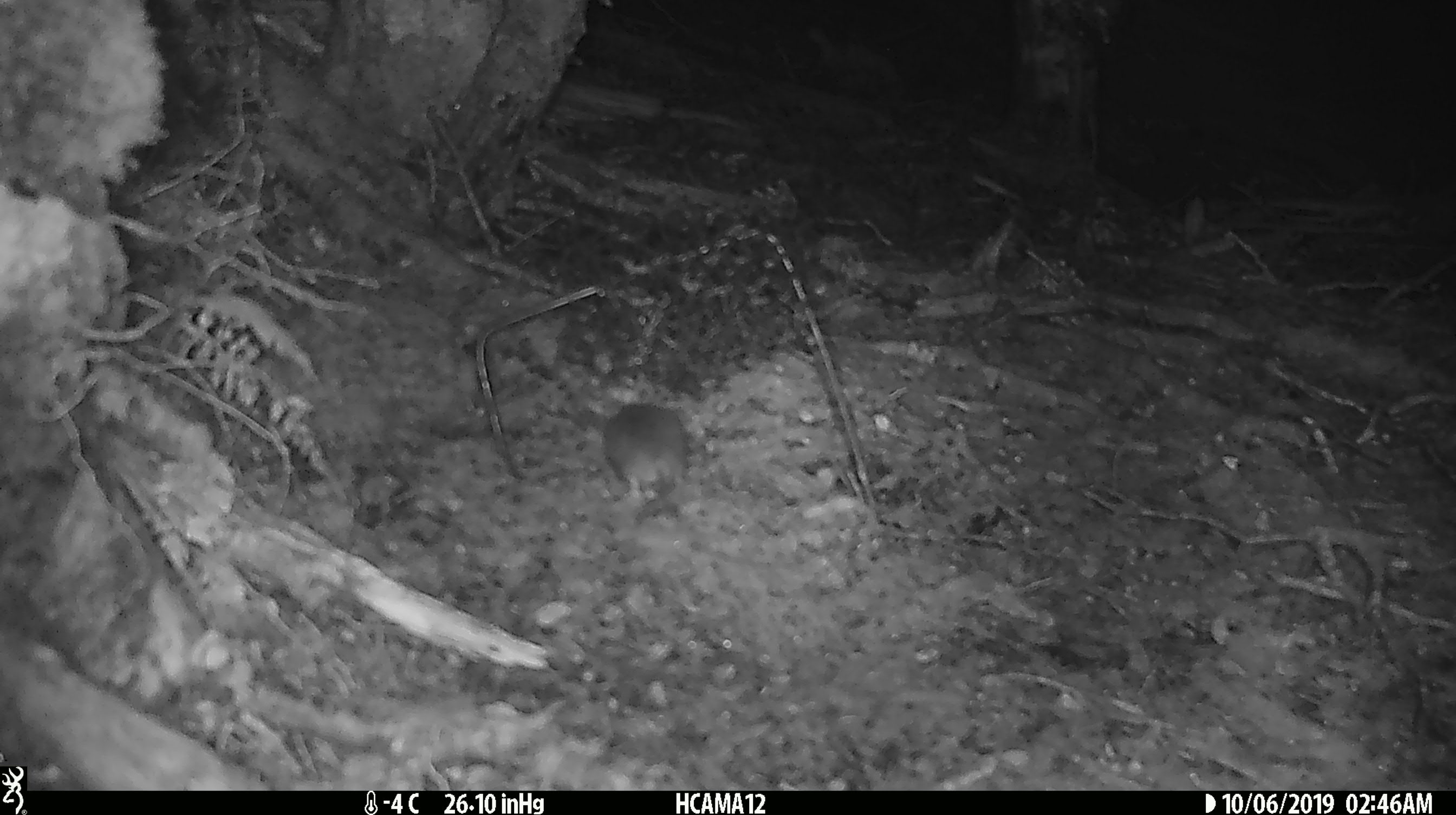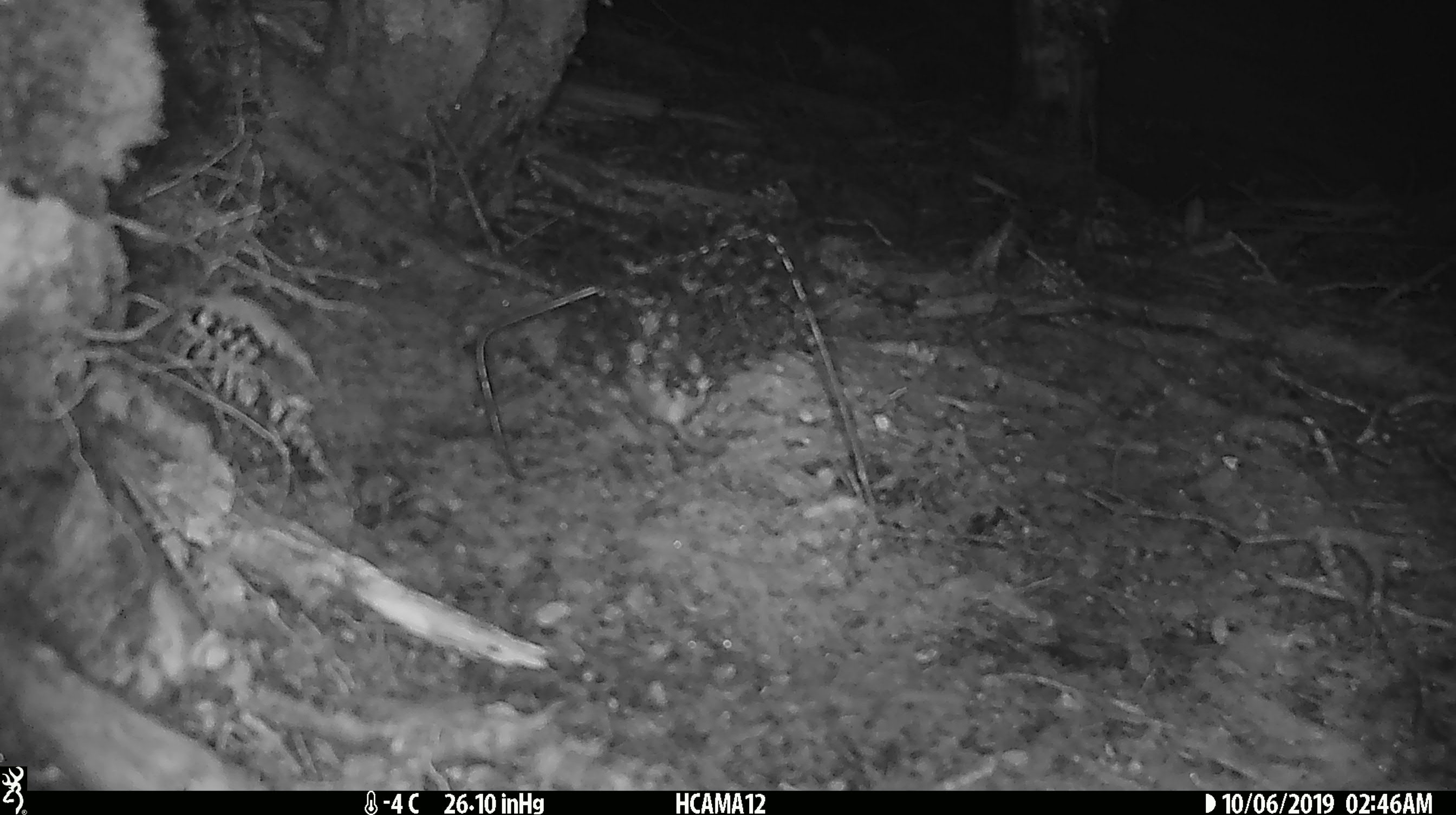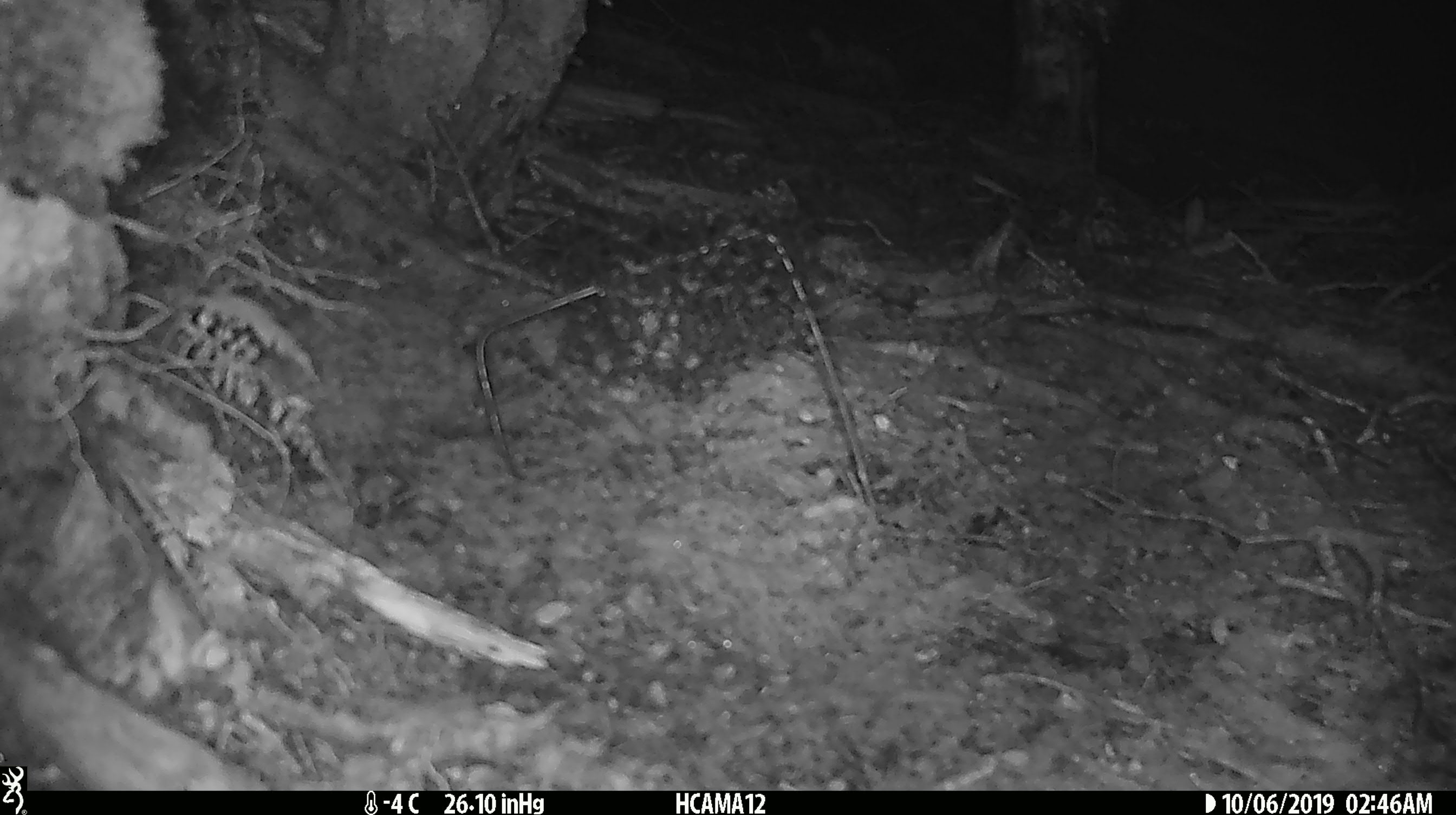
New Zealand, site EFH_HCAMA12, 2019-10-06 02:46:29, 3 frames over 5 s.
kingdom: Animalia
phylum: Chordata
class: Mammalia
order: Rodentia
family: Muridae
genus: Mus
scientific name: Mus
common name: mouse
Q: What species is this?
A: Mouse (Mus).